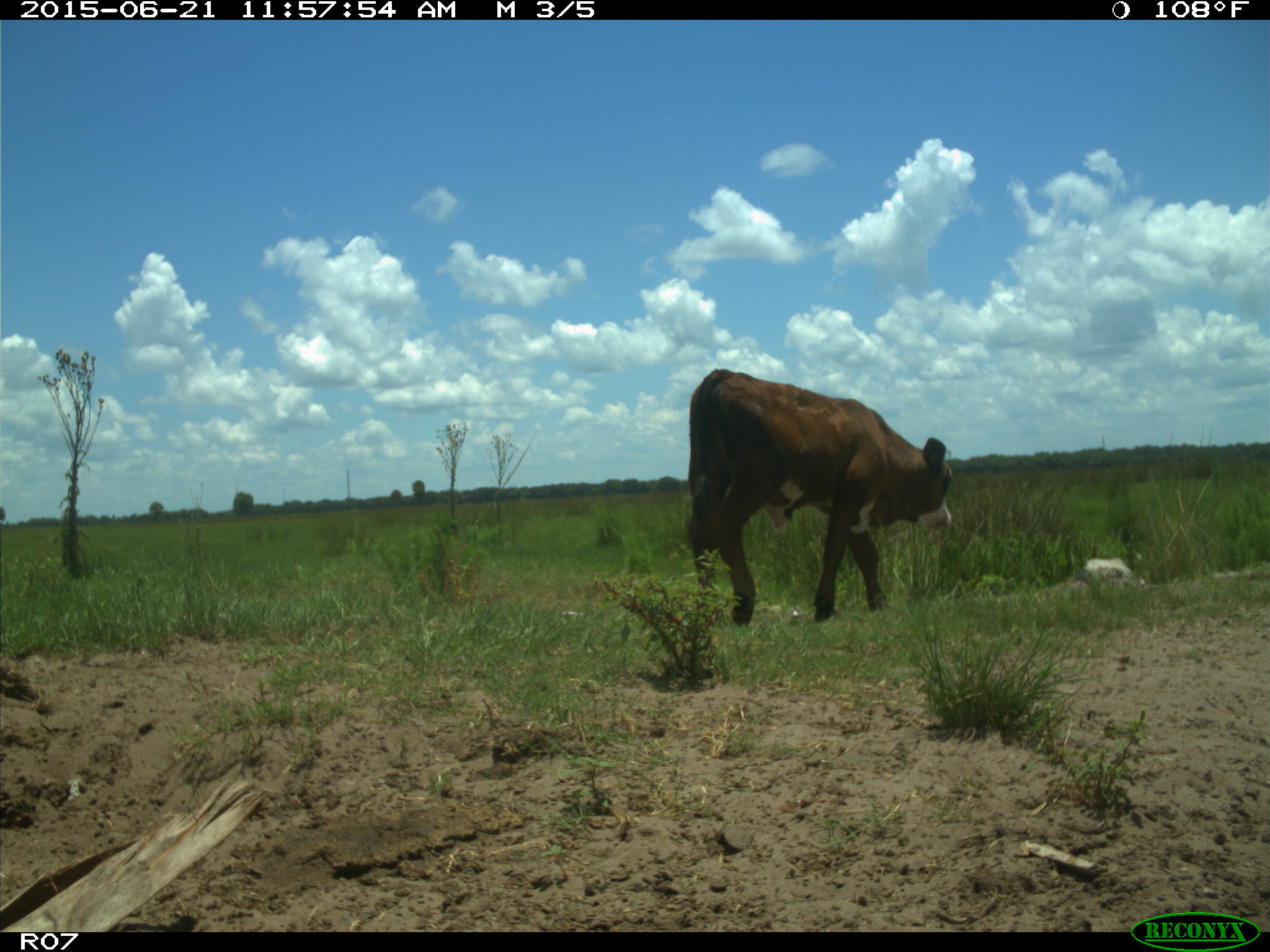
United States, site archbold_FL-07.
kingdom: Animalia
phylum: Chordata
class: Mammalia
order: Artiodactyla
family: Bovidae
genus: Bos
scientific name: Bos taurus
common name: domestic cow